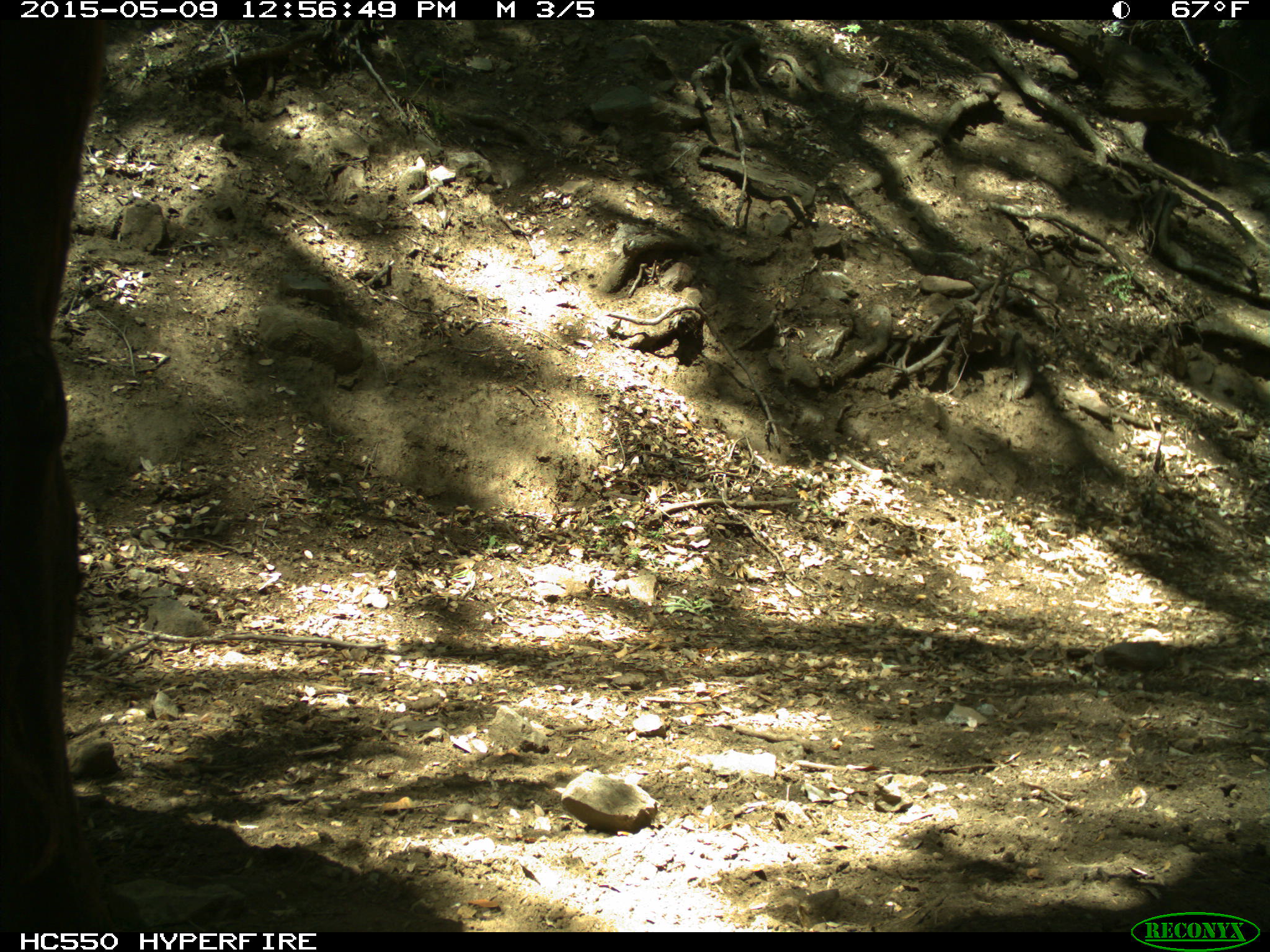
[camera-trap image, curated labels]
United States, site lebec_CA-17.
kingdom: Animalia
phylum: Chordata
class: Mammalia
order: Artiodactyla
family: Bovidae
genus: Bos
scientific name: Bos taurus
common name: domestic cow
Bos taurus (domestic cow).